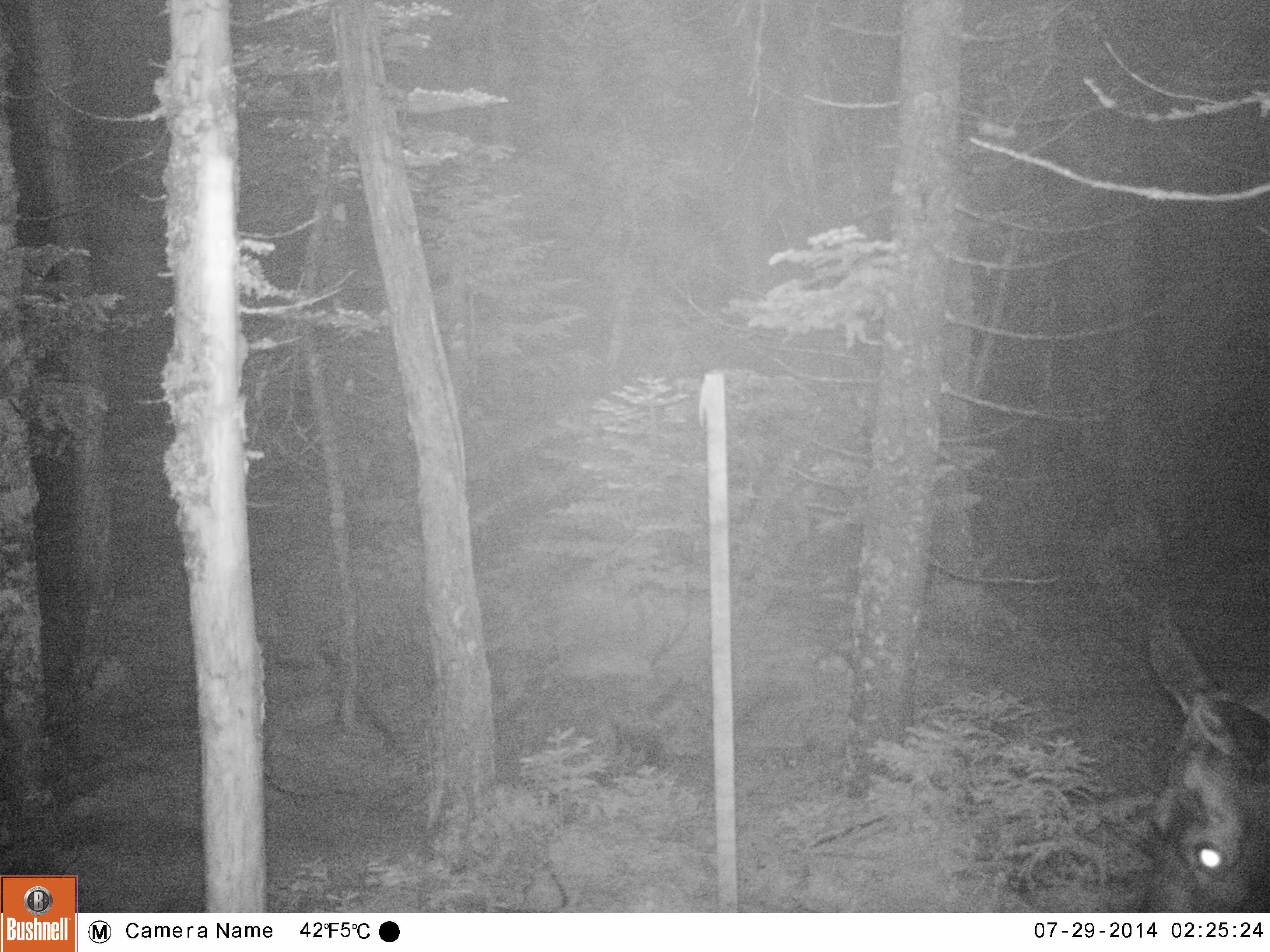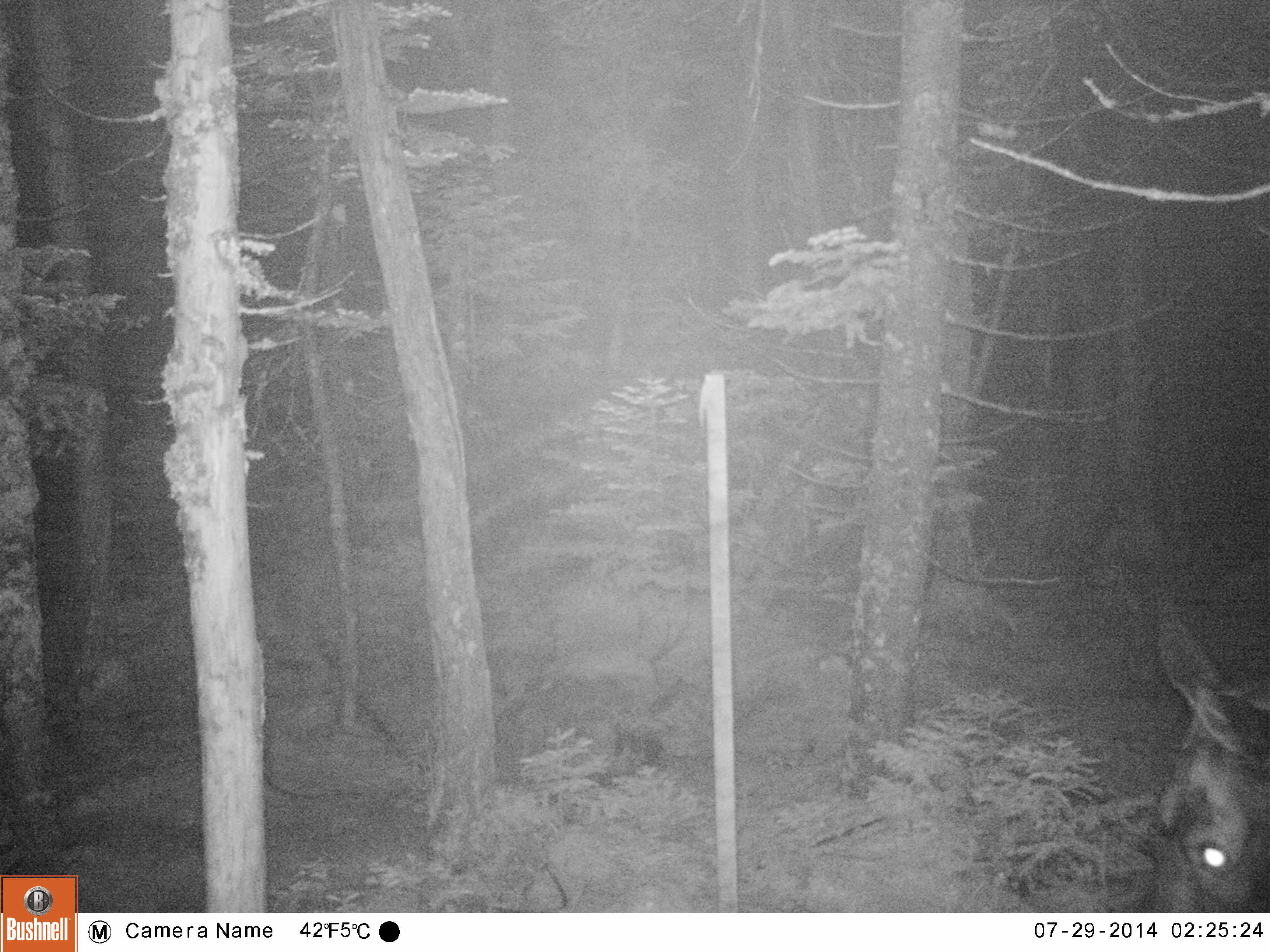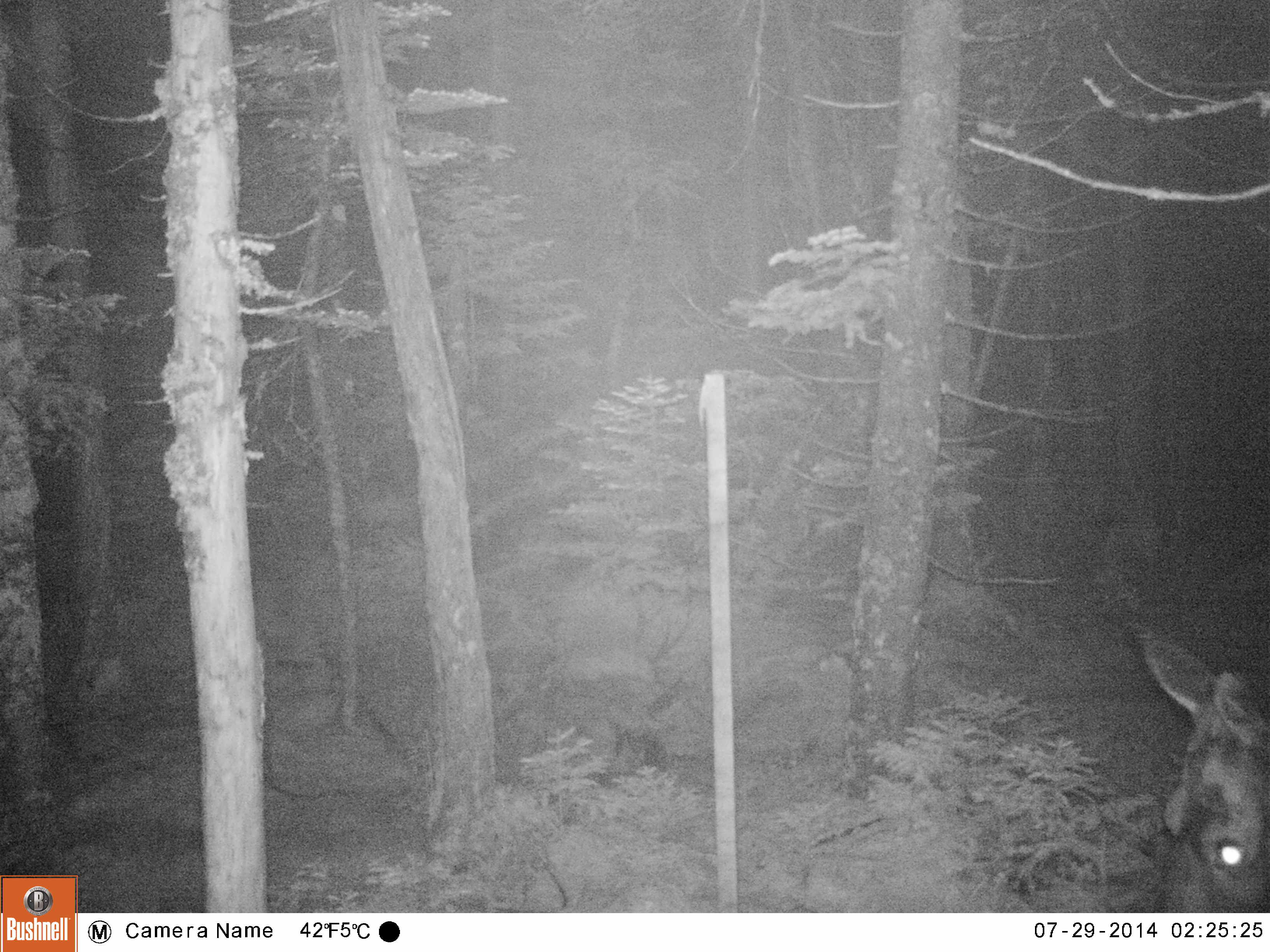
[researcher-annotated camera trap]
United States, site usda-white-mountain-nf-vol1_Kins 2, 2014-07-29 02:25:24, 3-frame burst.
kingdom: Animalia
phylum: Chordata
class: Mammalia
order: Artiodactyla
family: Cervidae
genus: Alces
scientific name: Alces alces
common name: moose